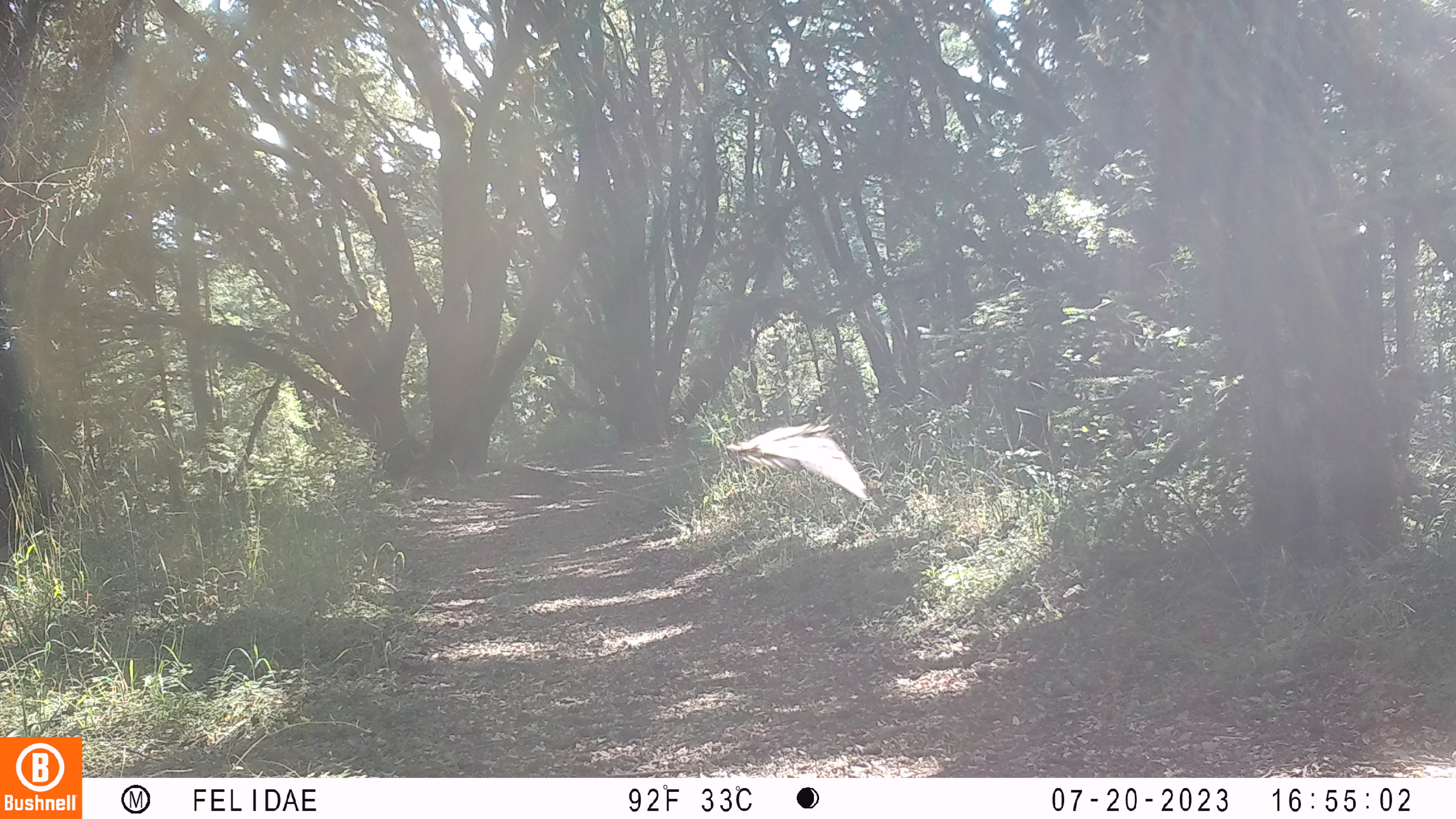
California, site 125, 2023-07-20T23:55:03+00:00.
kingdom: Animalia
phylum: Chordata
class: Aves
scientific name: Aves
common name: bird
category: unknown bird